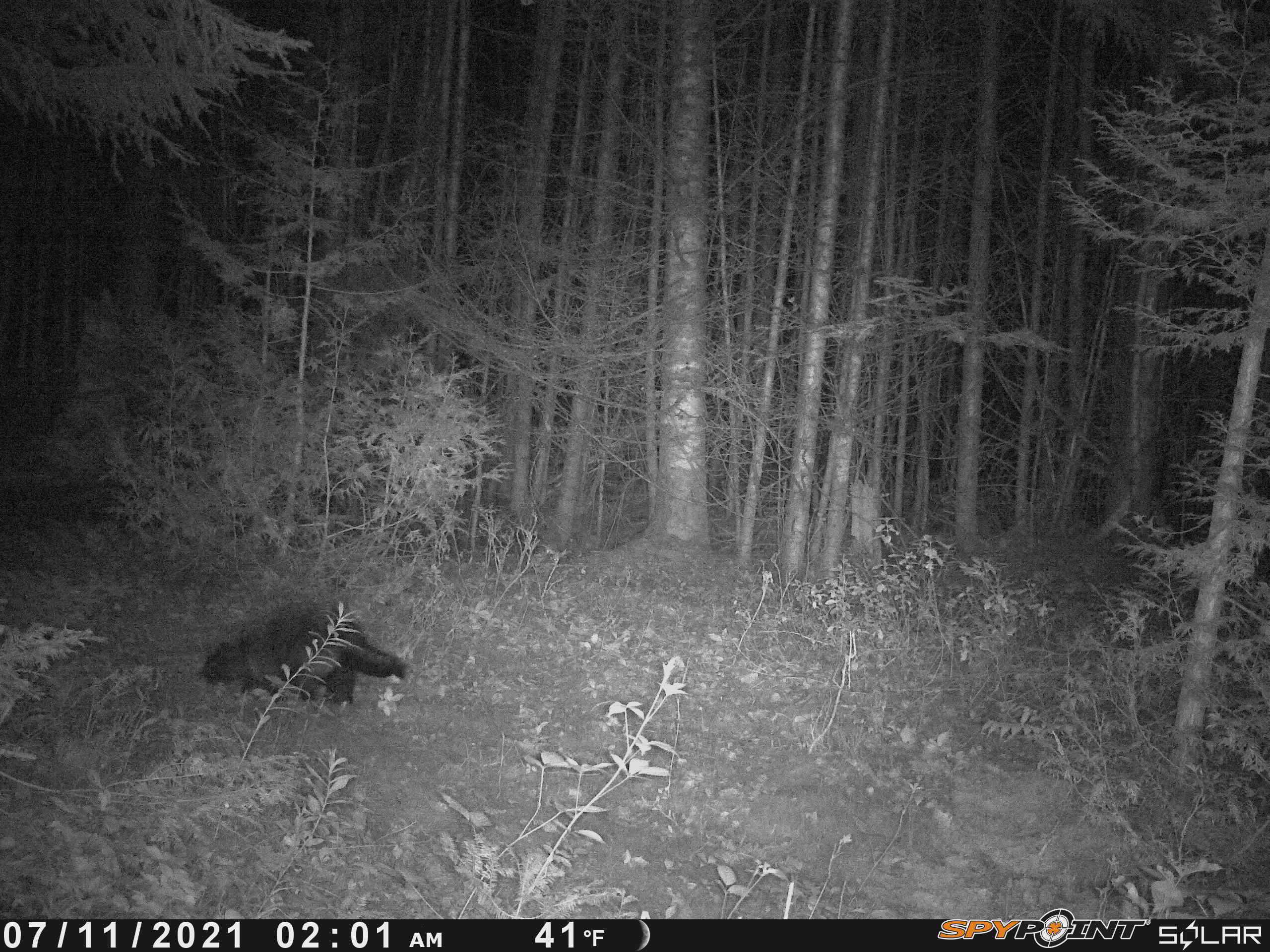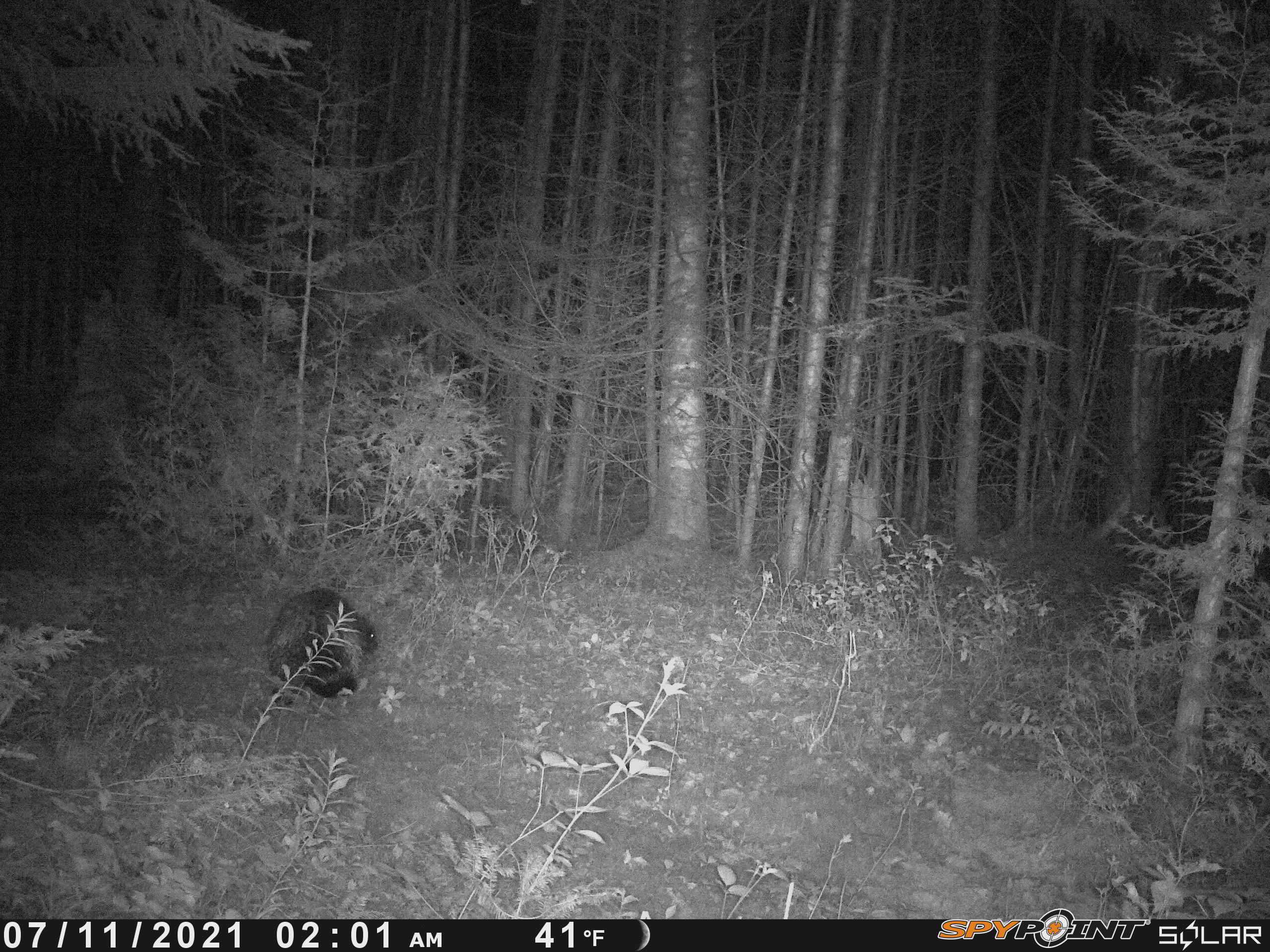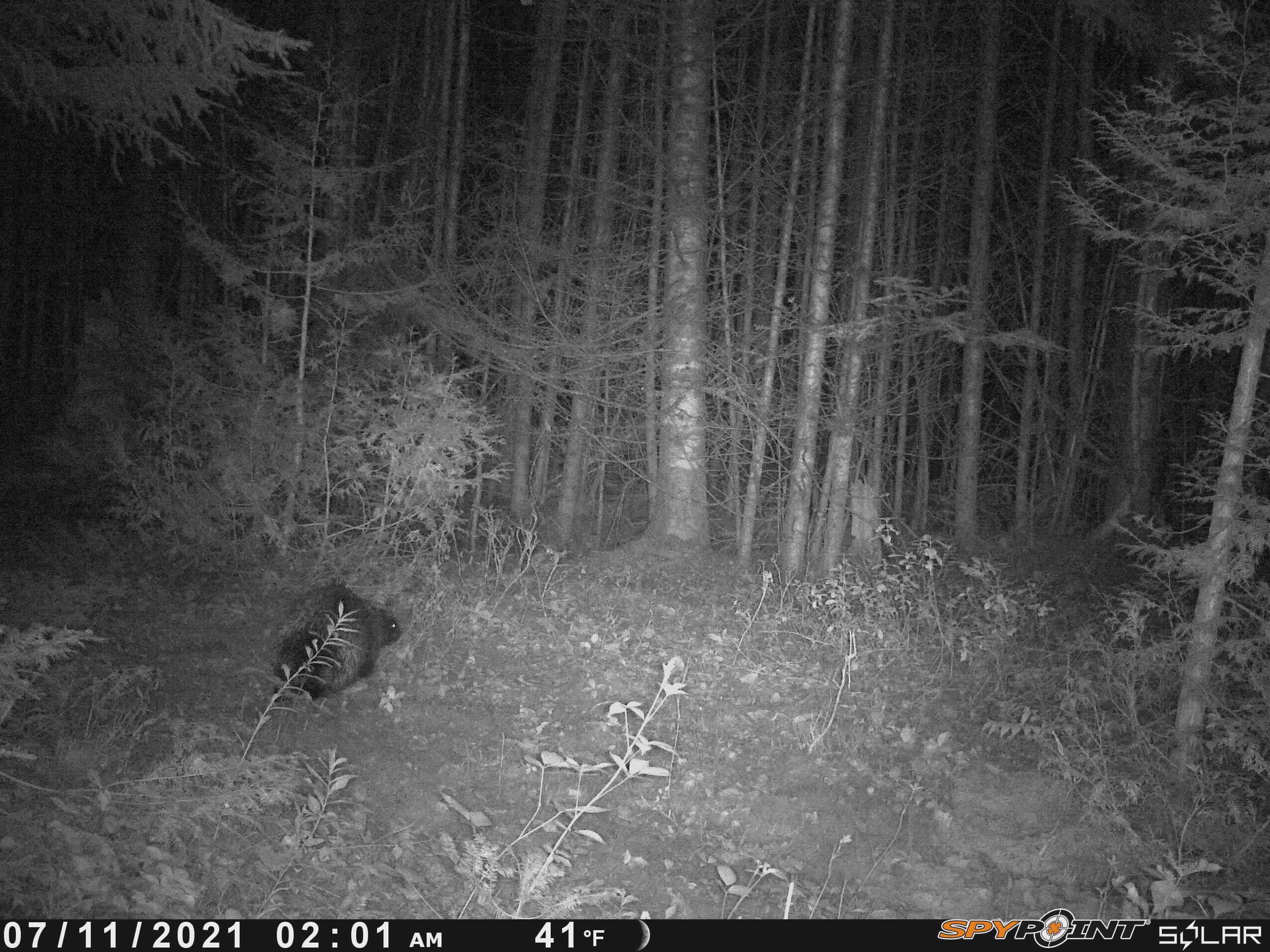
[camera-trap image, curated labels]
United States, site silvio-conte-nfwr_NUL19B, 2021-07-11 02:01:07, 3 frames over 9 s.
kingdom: Animalia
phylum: Chordata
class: Mammalia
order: Rodentia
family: Erethizontidae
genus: Erethizon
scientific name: Erethizon dorsatum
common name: porcupine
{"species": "porcupine (Erethizon dorsatum)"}